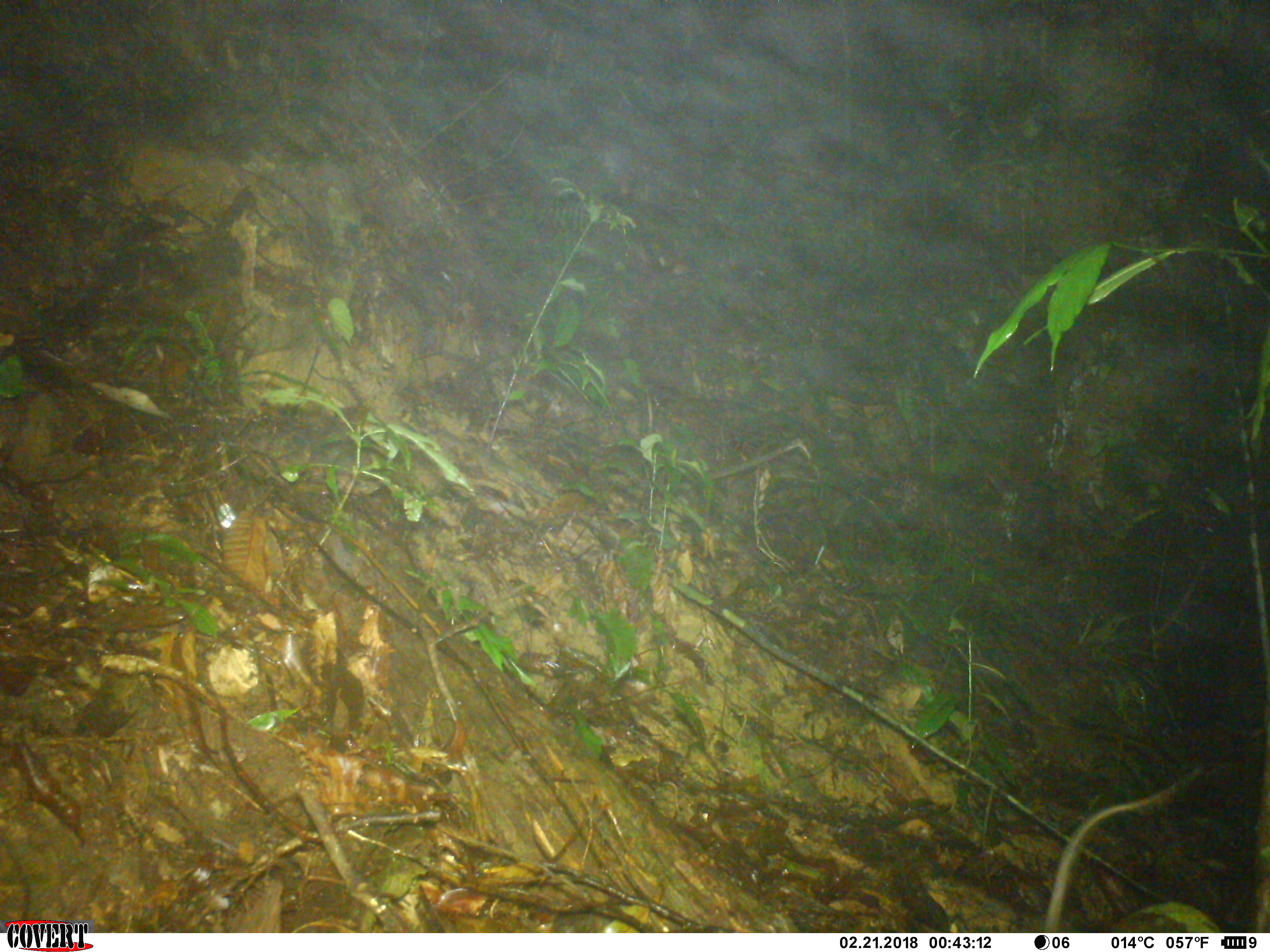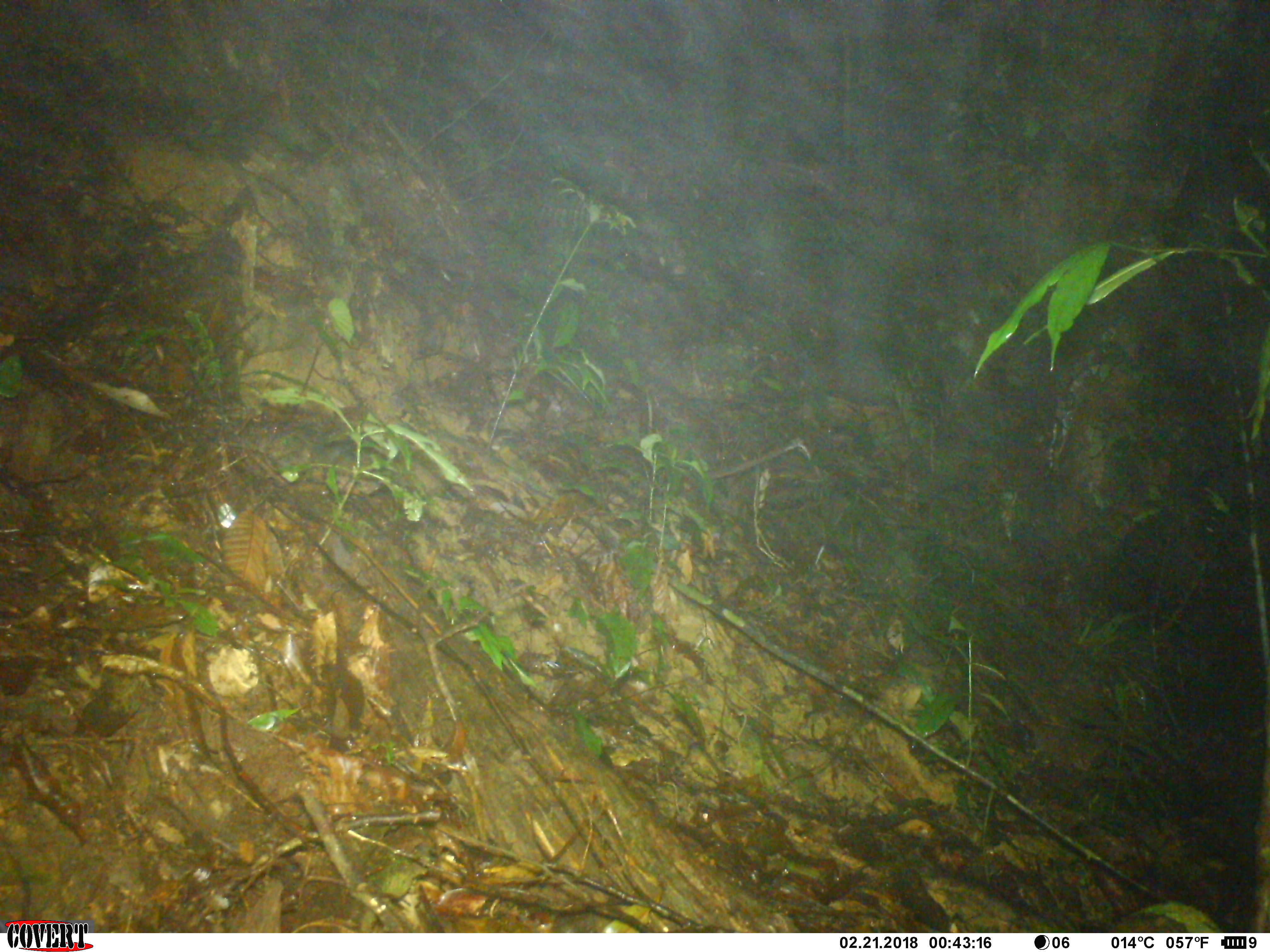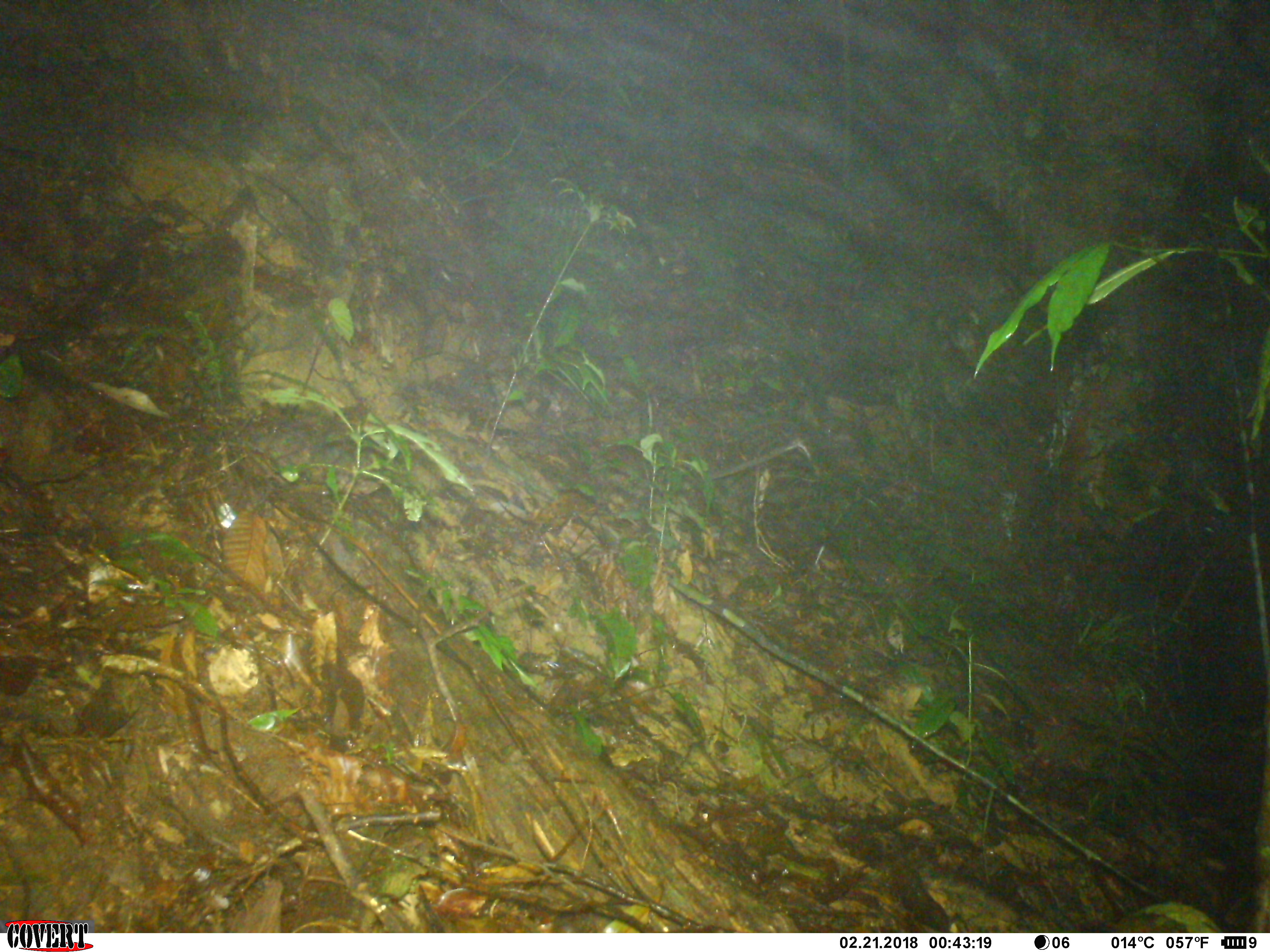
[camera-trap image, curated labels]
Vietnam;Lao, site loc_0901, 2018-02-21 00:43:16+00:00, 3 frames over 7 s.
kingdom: Animalia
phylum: Chordata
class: Mammalia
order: Rodentia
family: Muridae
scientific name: Muridae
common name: old-world mice and rats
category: unidentified murid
Unidentified murid (old-world mice and rats) (Muridae). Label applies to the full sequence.